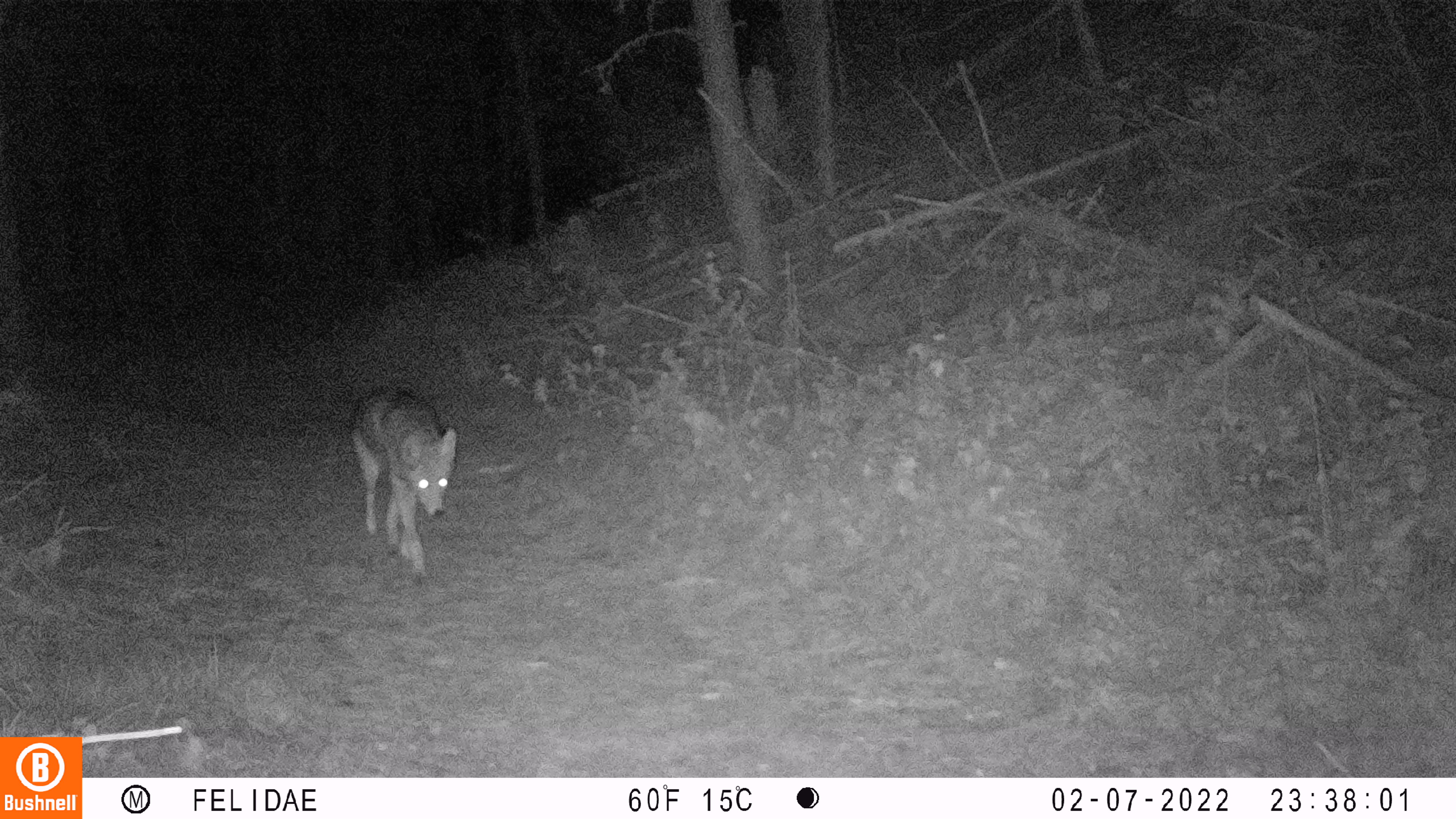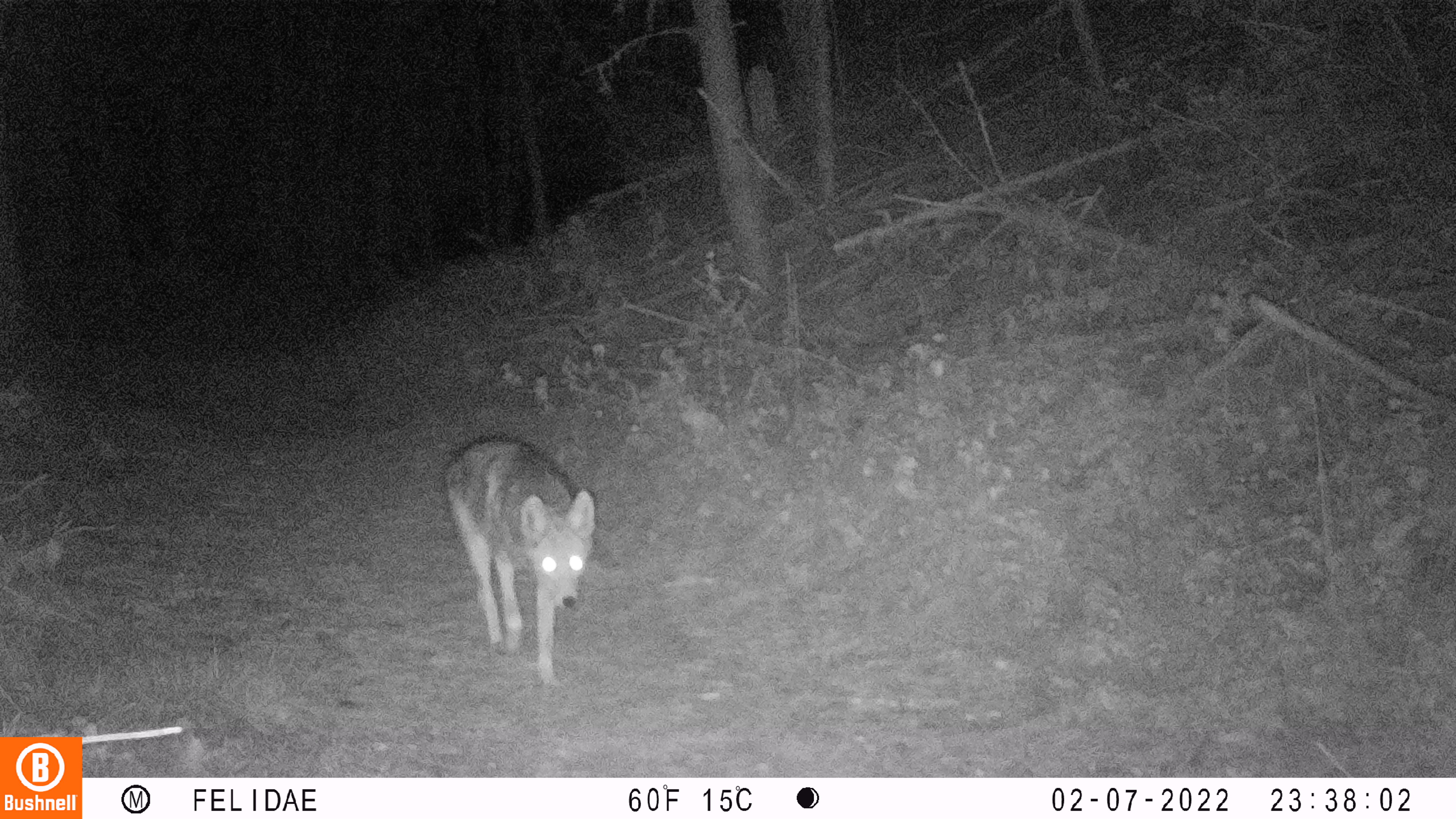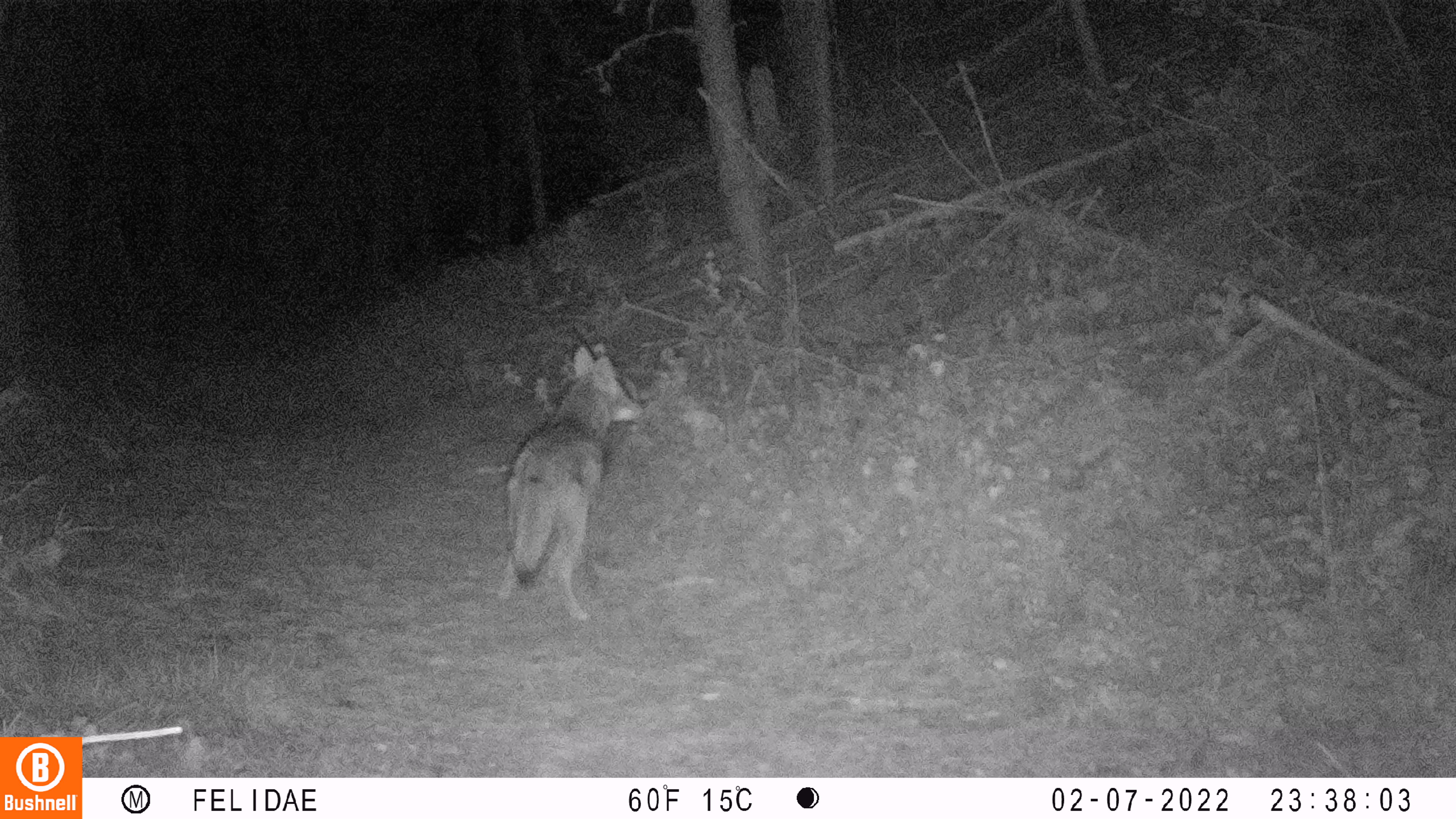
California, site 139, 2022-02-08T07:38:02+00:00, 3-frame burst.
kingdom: Animalia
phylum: Chordata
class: Mammalia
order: Carnivora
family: Canidae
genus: Canis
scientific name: Canis latrans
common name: coyote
Coyote (Canis latrans).